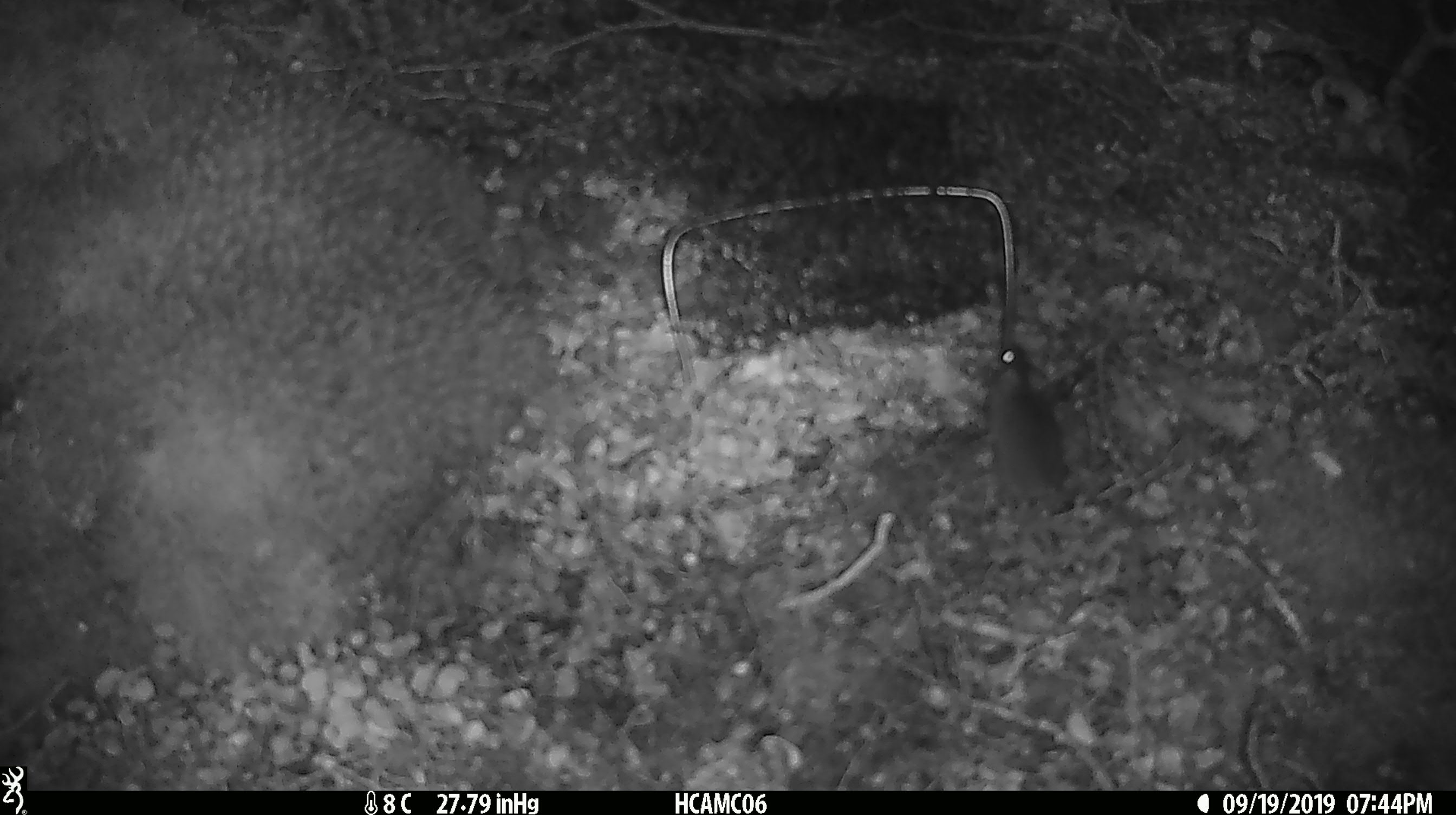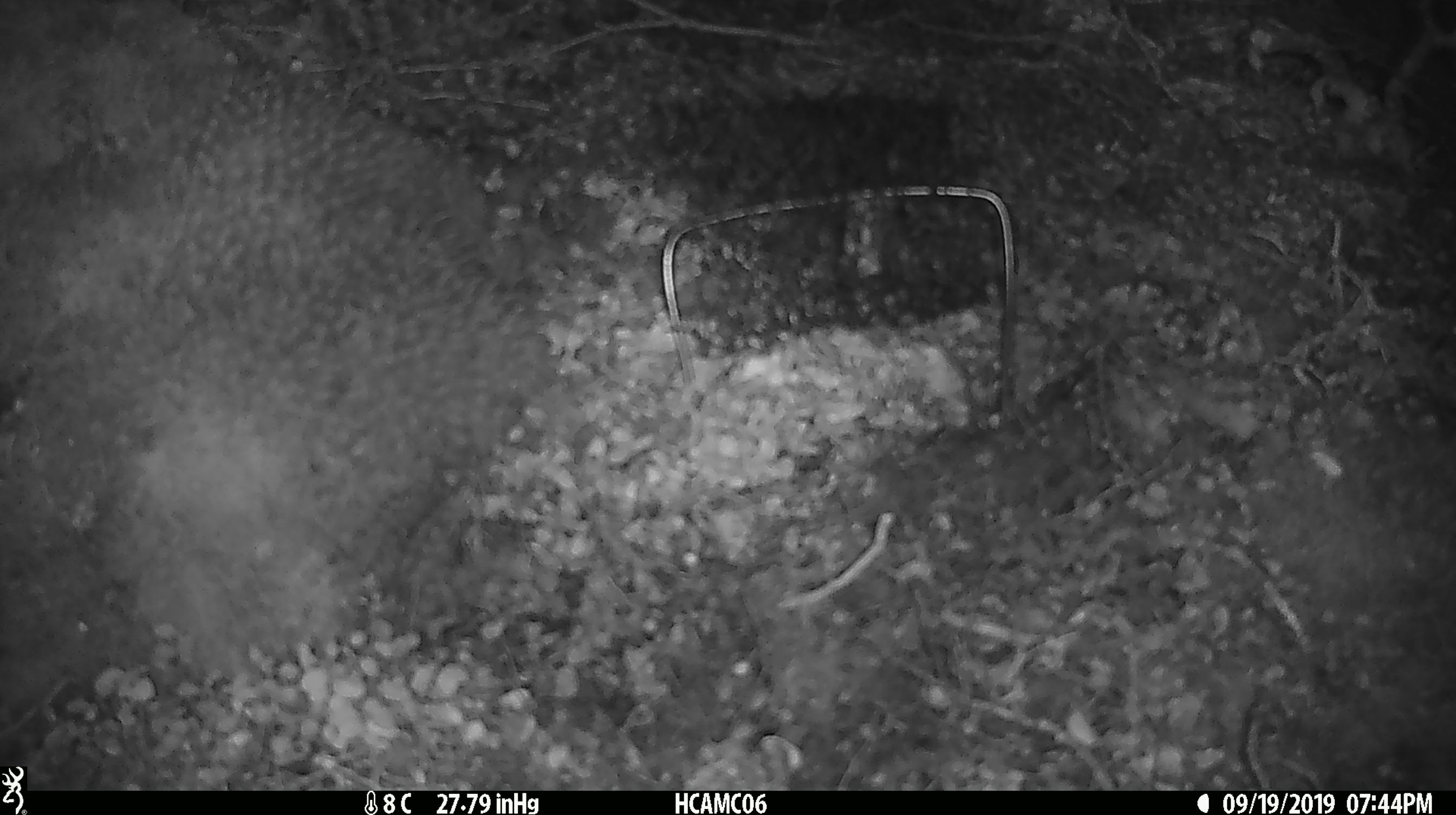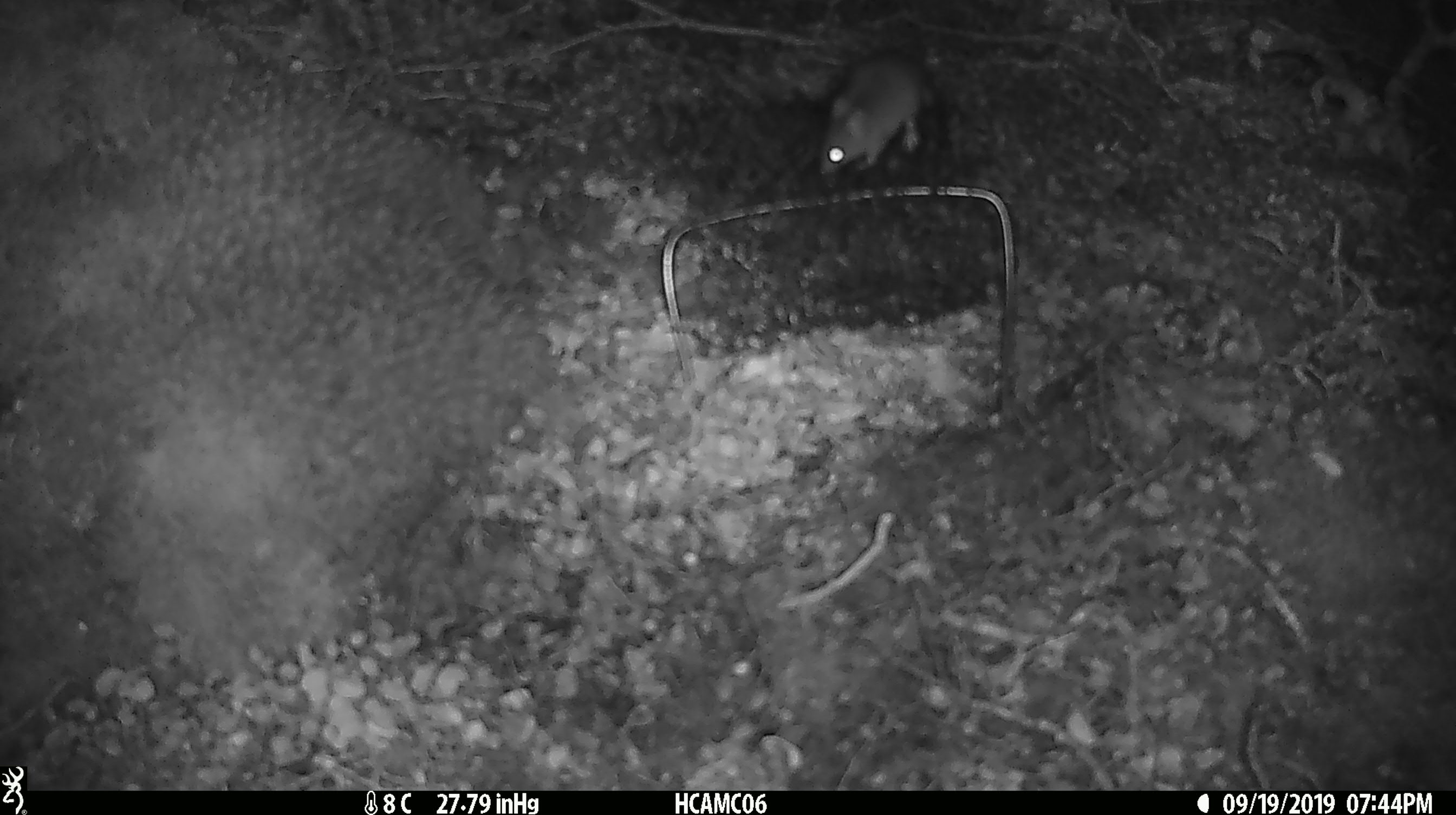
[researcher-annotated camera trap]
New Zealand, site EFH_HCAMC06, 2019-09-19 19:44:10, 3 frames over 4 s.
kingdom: Animalia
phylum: Chordata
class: Mammalia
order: Rodentia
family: Muridae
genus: Mus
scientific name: Mus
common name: mouse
Mouse (Mus).